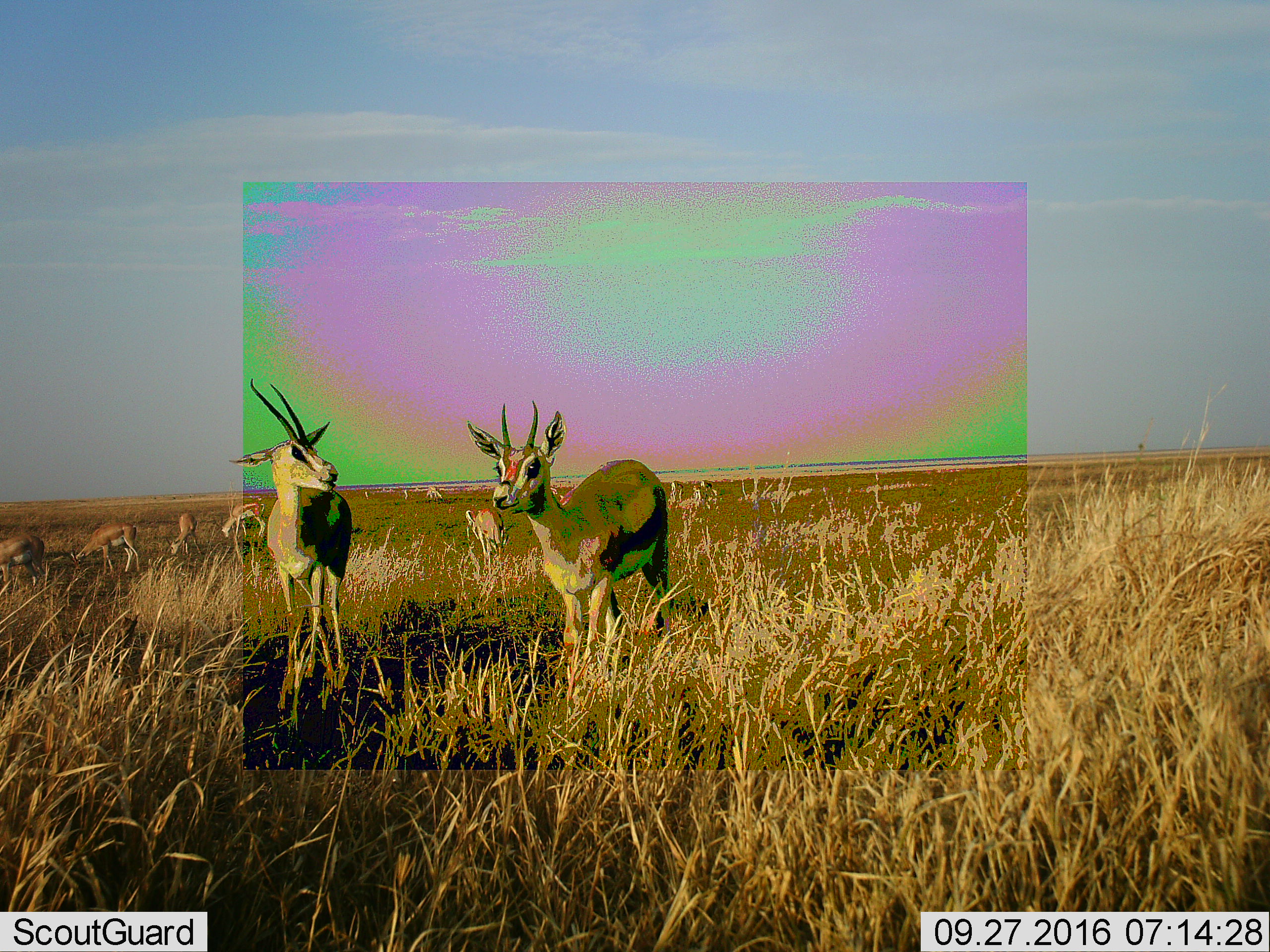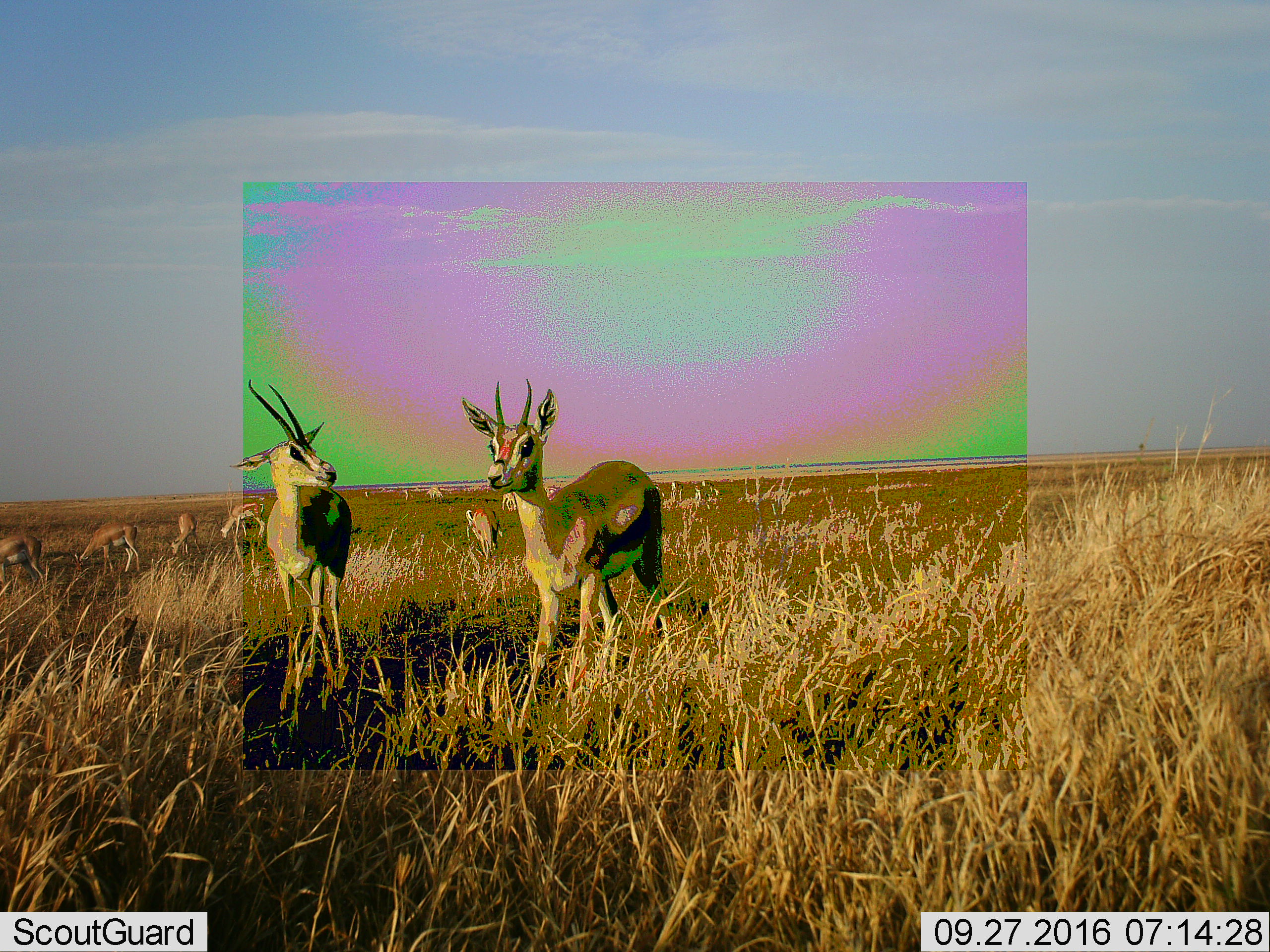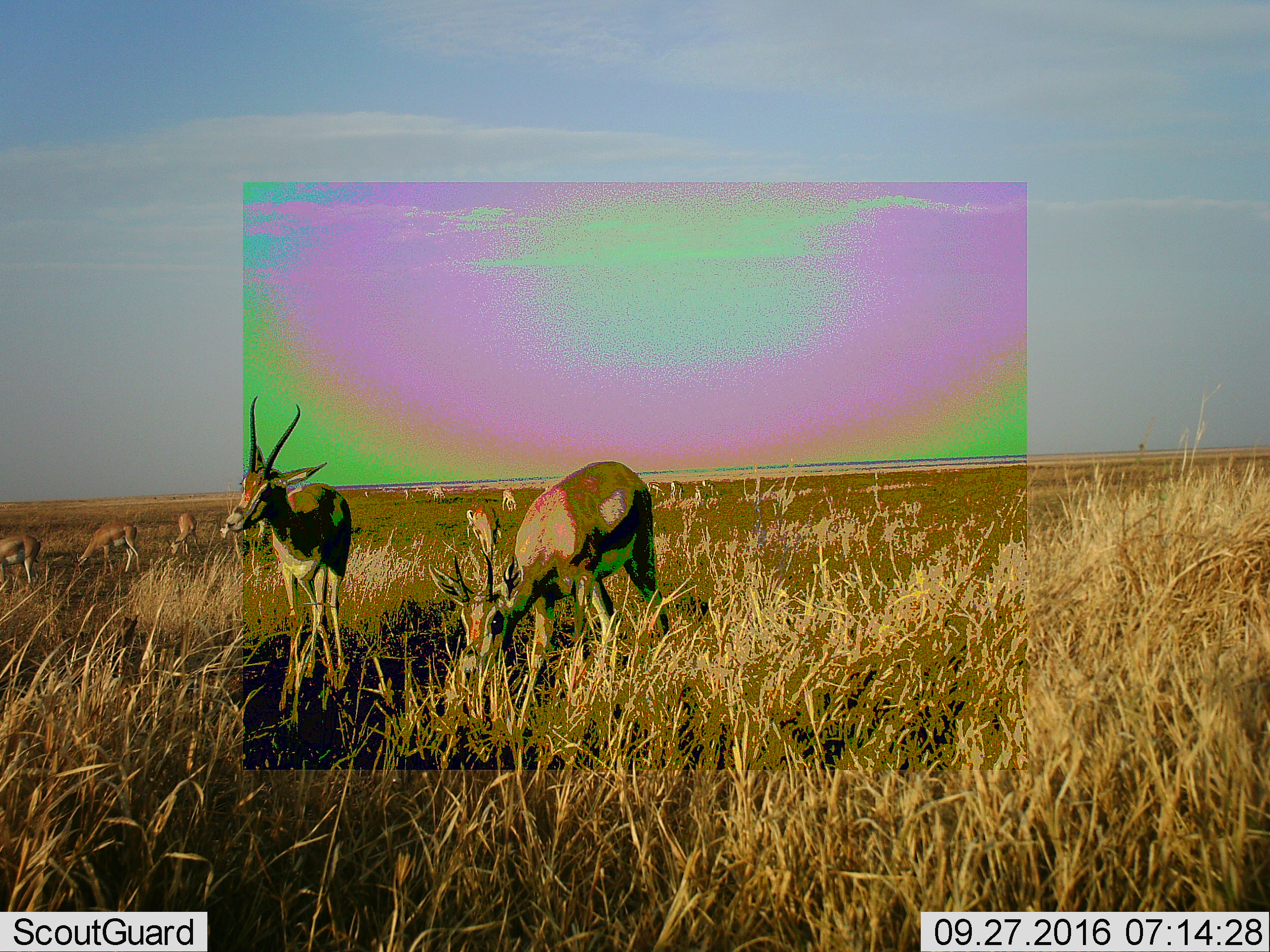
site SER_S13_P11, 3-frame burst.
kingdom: Animalia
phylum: Chordata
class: Mammalia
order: Artiodactyla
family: Bovidae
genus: Eudorcas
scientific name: Eudorcas thomsonii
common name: thomson's gazelle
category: gazellethomsons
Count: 10.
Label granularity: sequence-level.